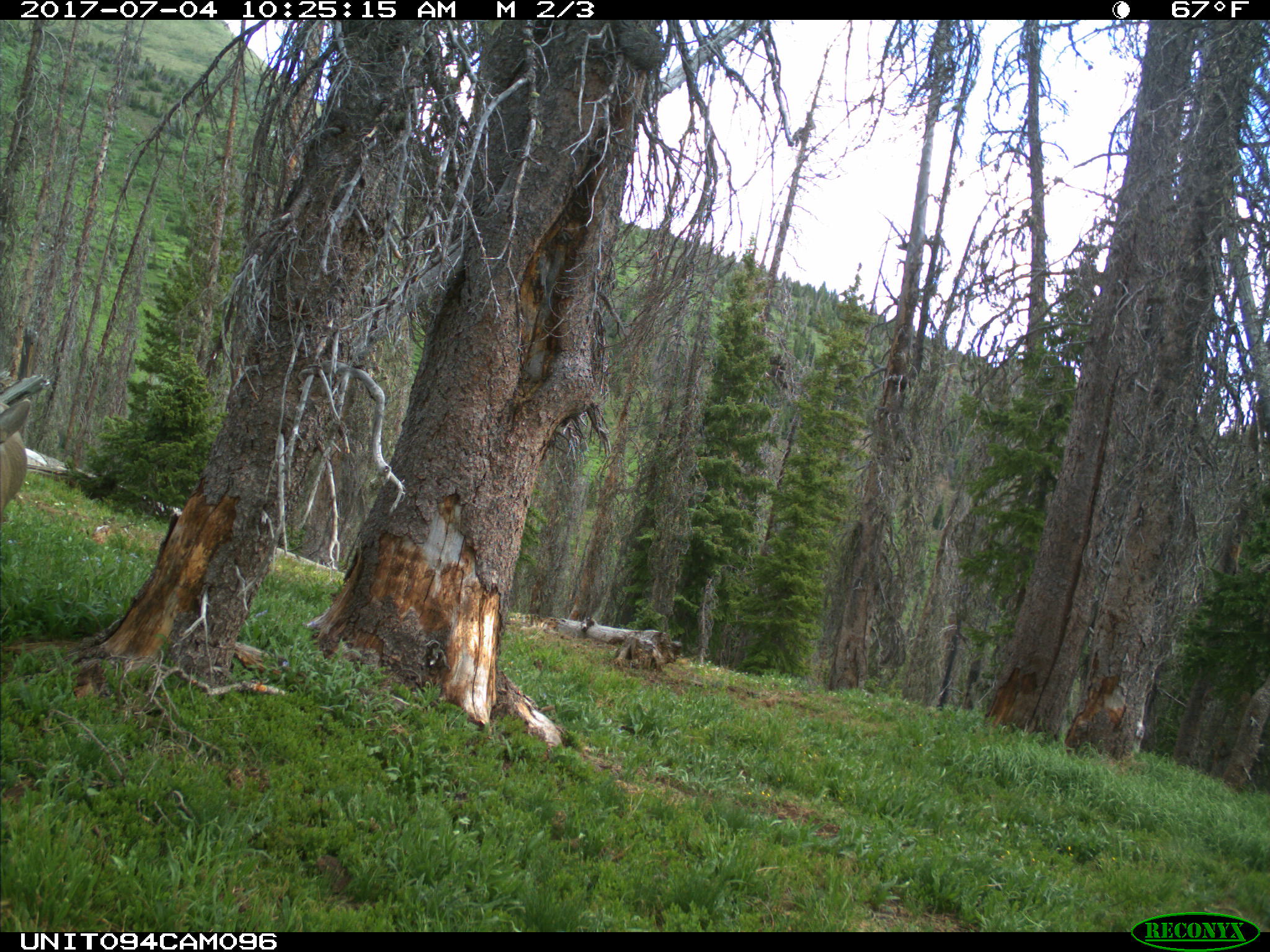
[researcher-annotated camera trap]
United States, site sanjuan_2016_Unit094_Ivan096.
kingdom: Animalia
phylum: Chordata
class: Mammalia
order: Artiodactyla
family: Cervidae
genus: Odocoileus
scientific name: Odocoileus hemionus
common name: mule deer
Odocoileus hemionus (mule deer).